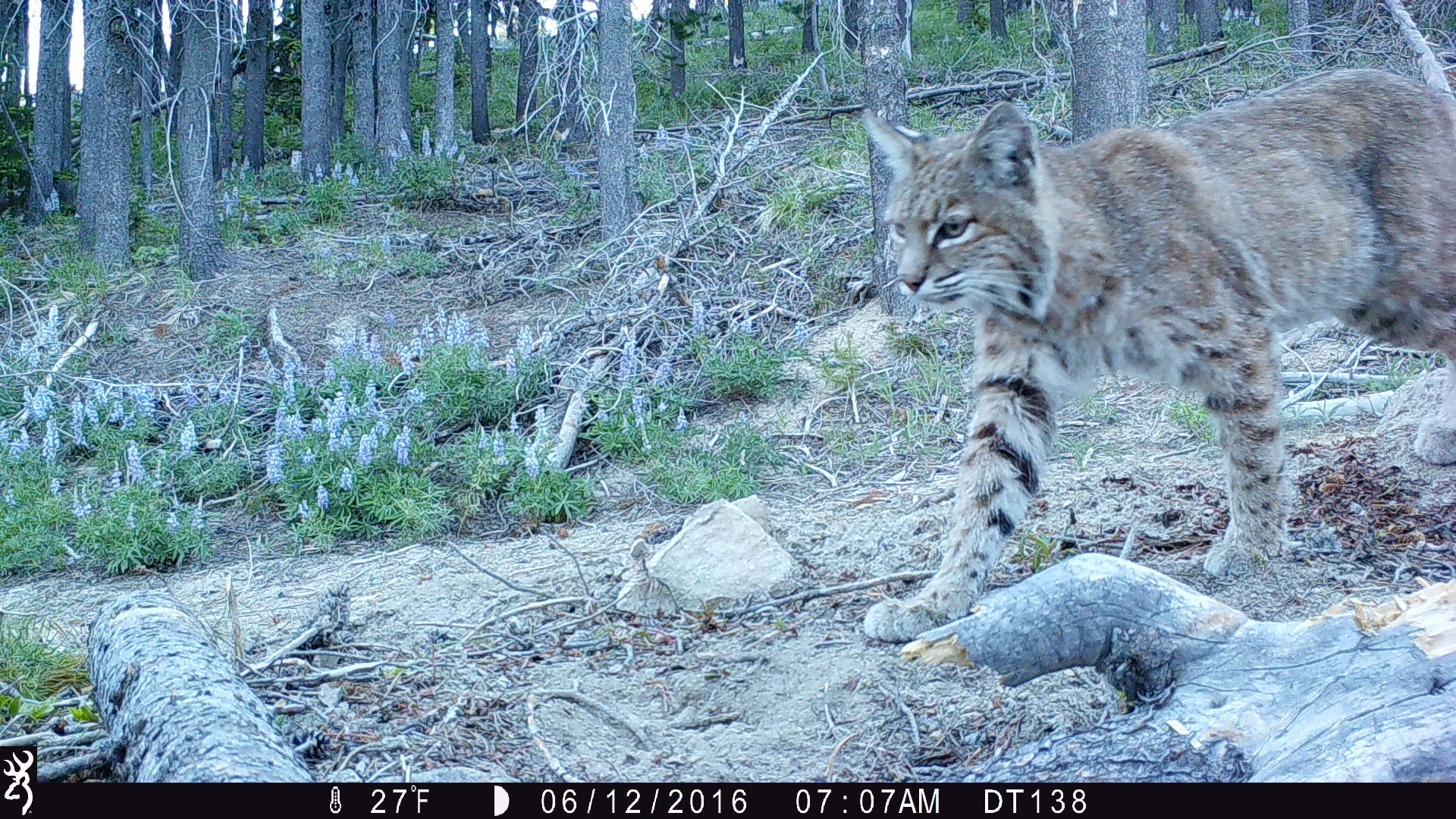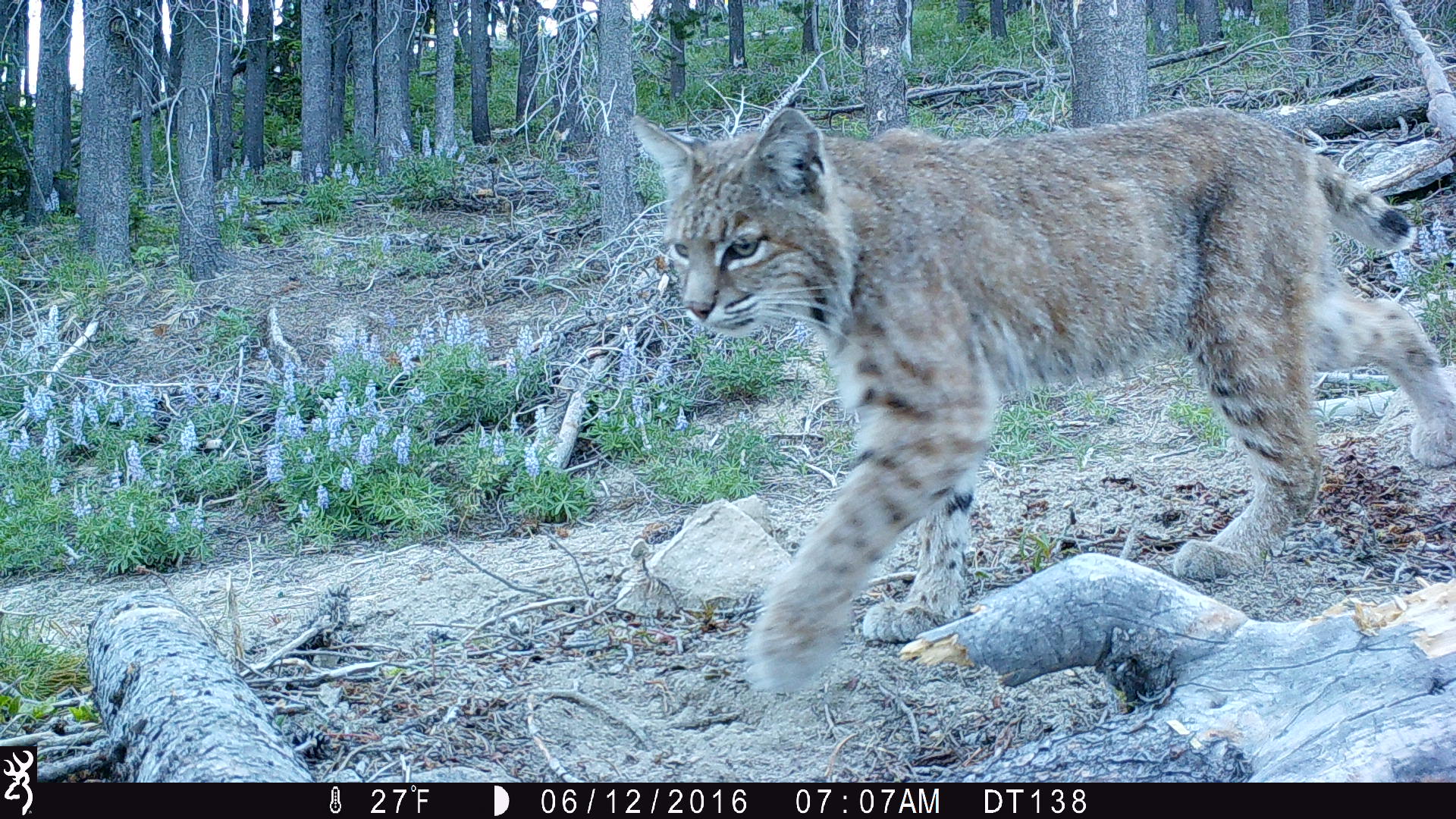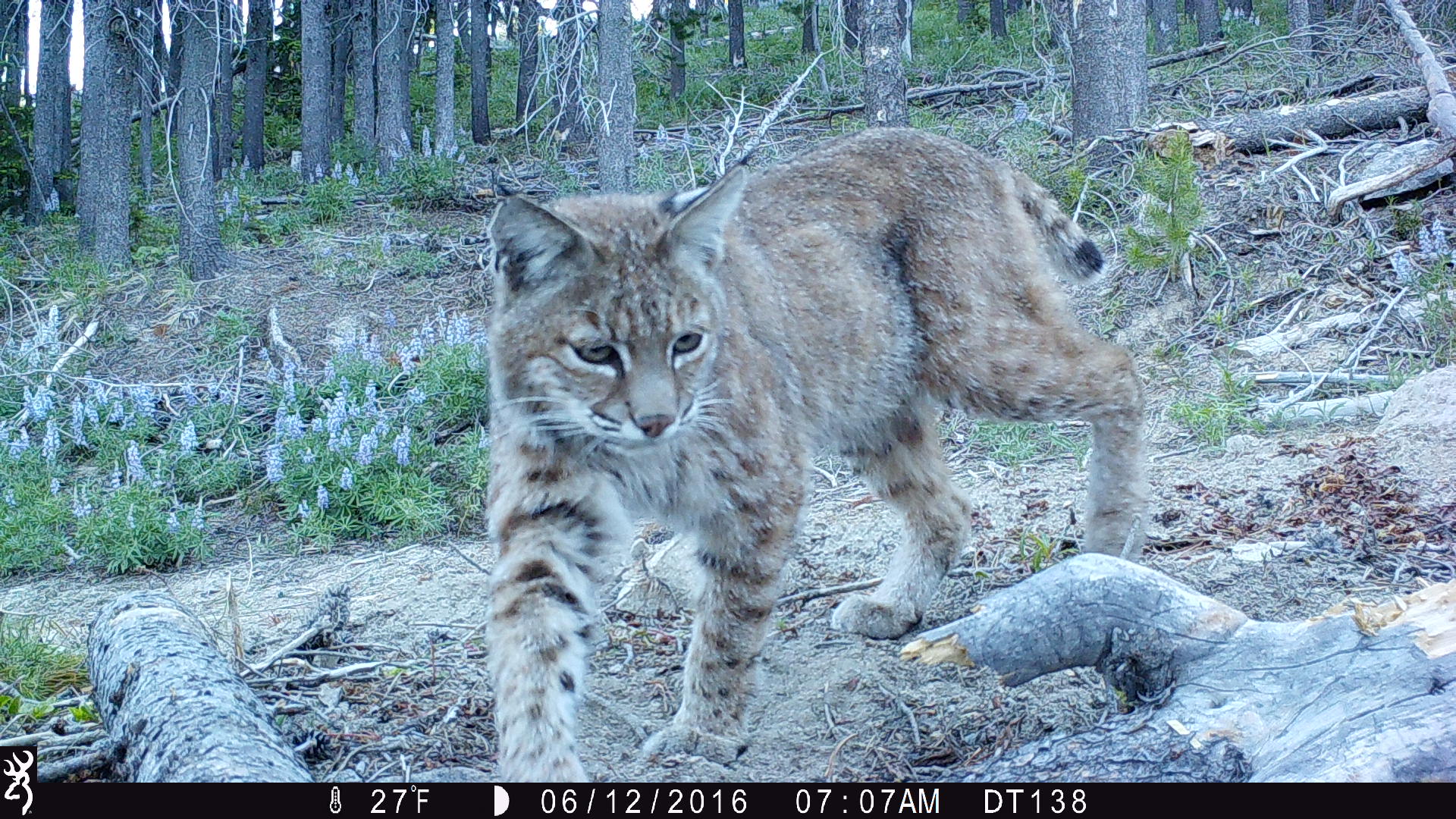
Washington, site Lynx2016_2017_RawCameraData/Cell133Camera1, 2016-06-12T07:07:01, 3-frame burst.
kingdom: Animalia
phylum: Chordata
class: Mammalia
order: Carnivora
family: Felidae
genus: Lynx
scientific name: Lynx rufus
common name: bobcat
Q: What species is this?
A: Lynx rufus (bobcat).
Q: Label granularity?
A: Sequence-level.